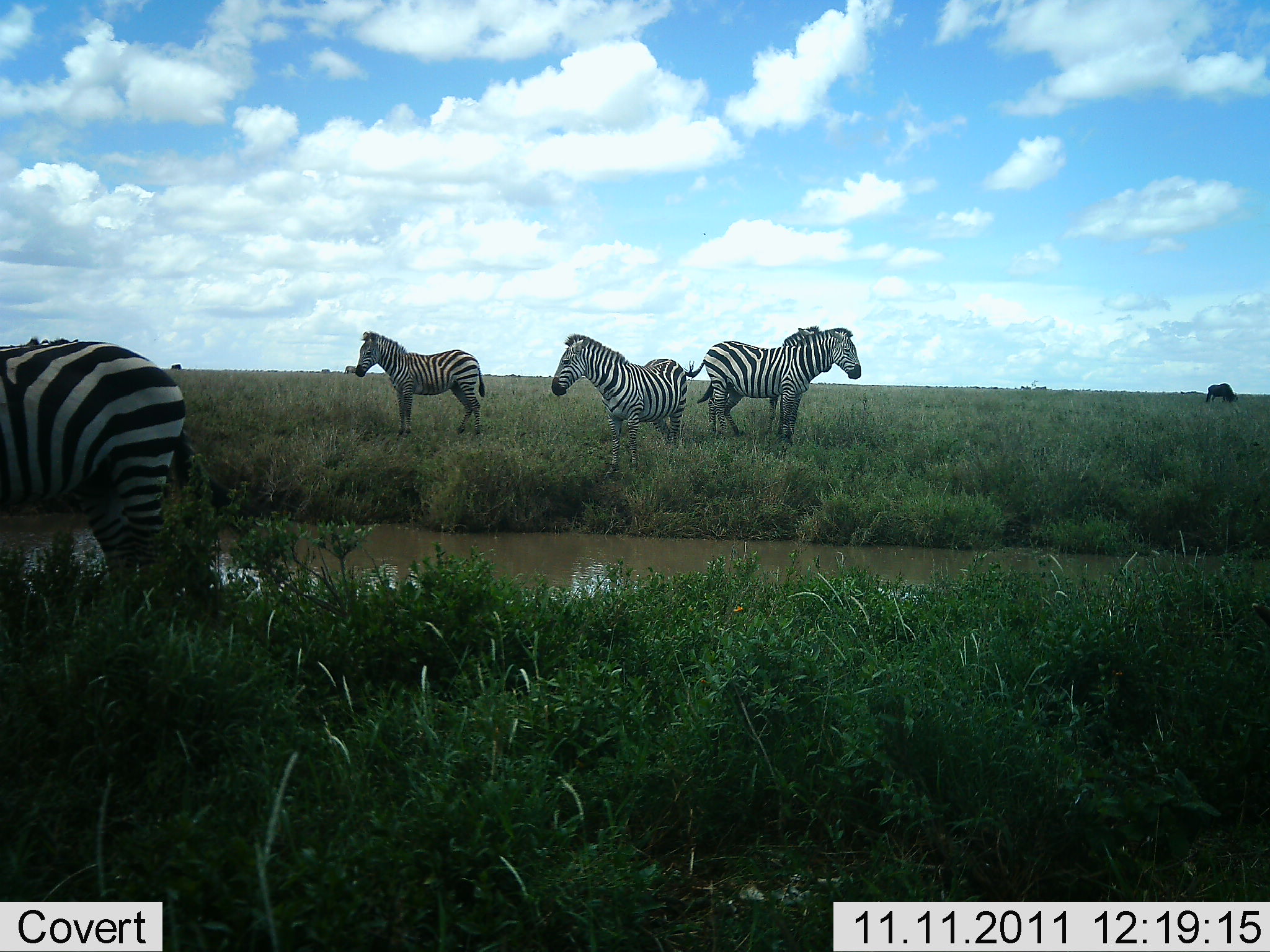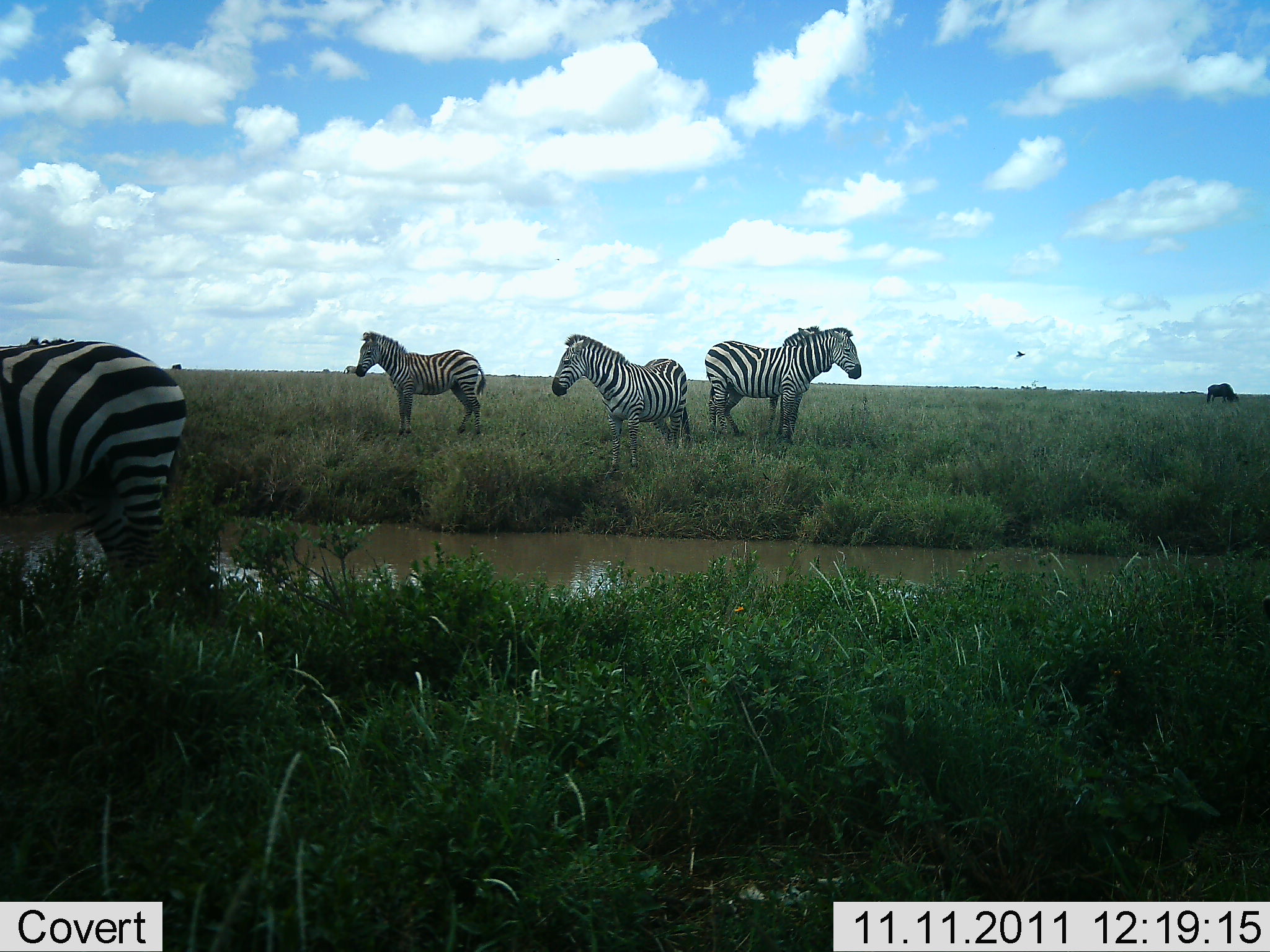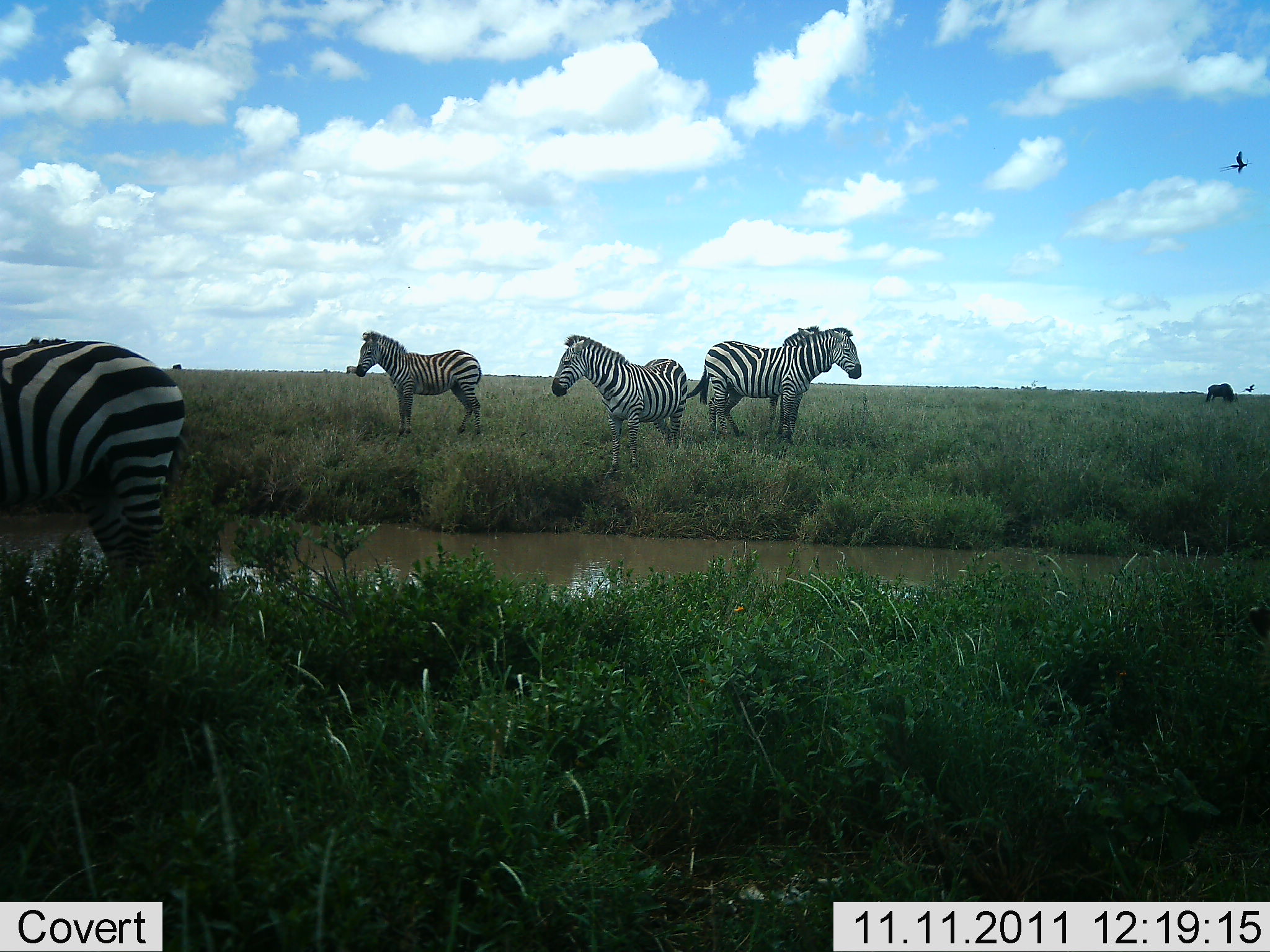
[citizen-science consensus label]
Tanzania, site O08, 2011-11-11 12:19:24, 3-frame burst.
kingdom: Animalia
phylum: Chordata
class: Mammalia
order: Perissodactyla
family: Equidae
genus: Equus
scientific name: Equus quagga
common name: plains zebra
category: zebra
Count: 5.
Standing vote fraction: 95%.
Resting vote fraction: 5%.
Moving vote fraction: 5%.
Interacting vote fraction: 0%.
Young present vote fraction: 5%.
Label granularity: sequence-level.